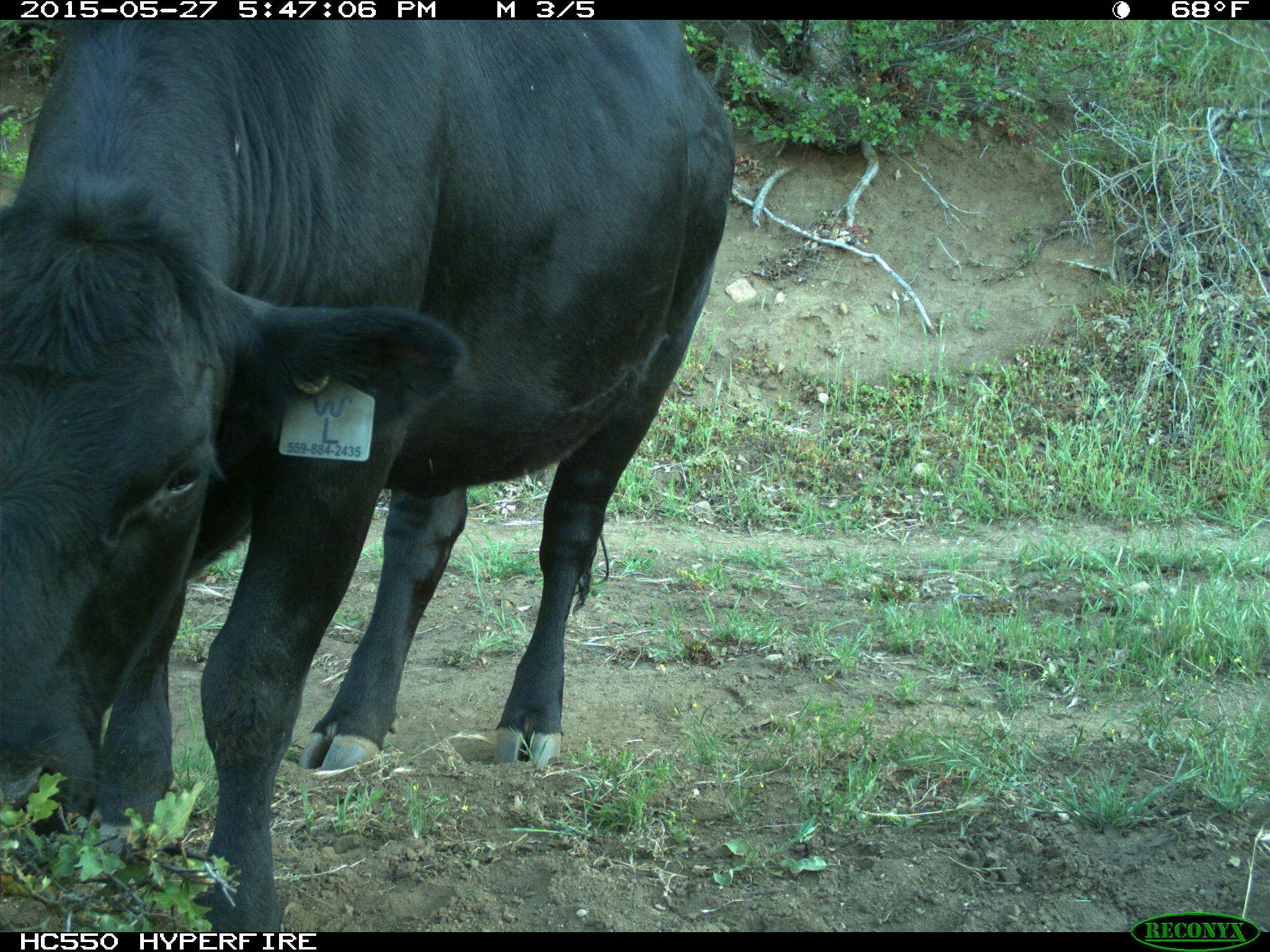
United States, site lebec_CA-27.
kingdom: Animalia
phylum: Chordata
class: Mammalia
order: Artiodactyla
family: Bovidae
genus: Bos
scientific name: Bos taurus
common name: domestic cow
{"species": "Bos taurus (domestic cow)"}